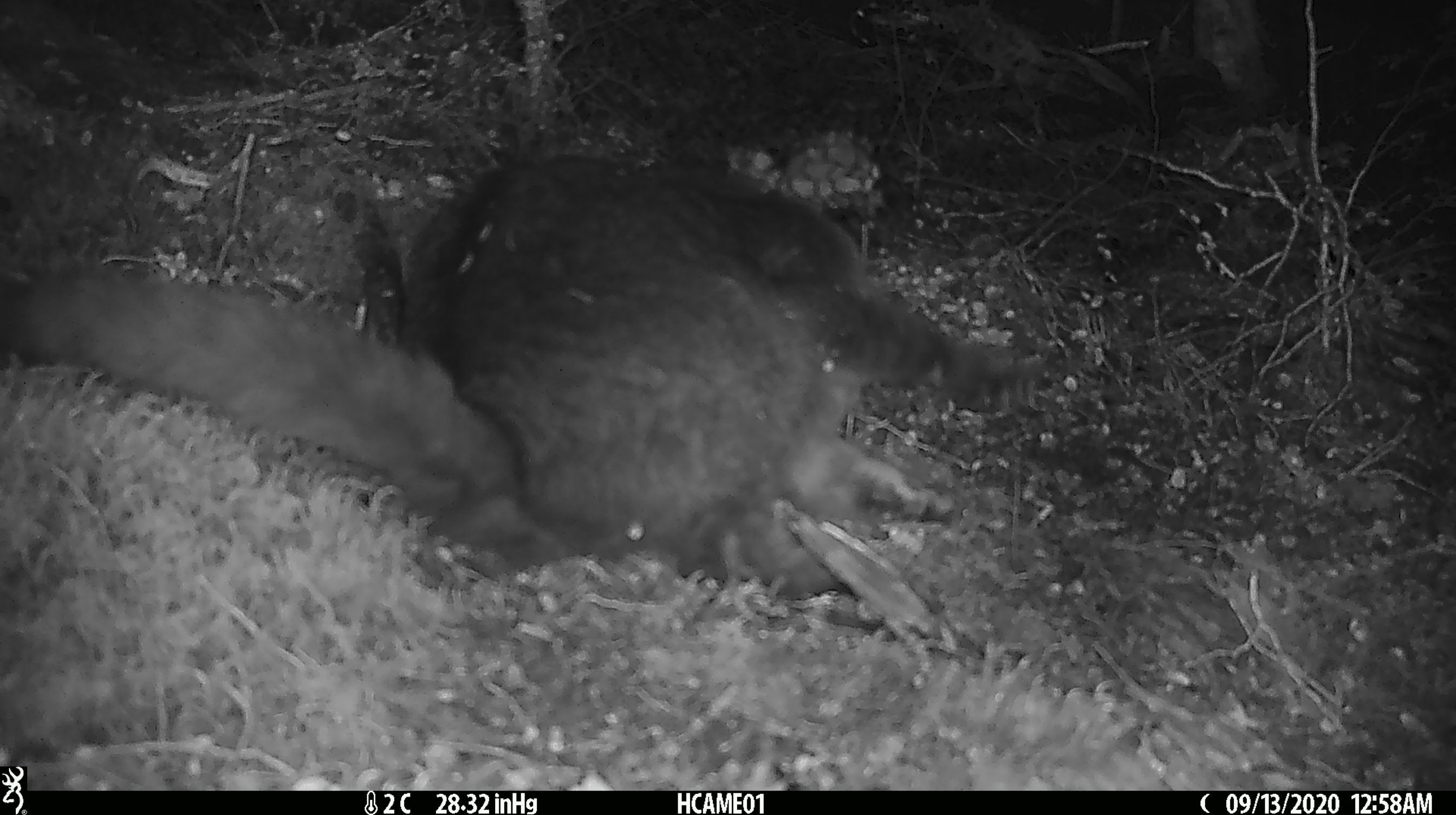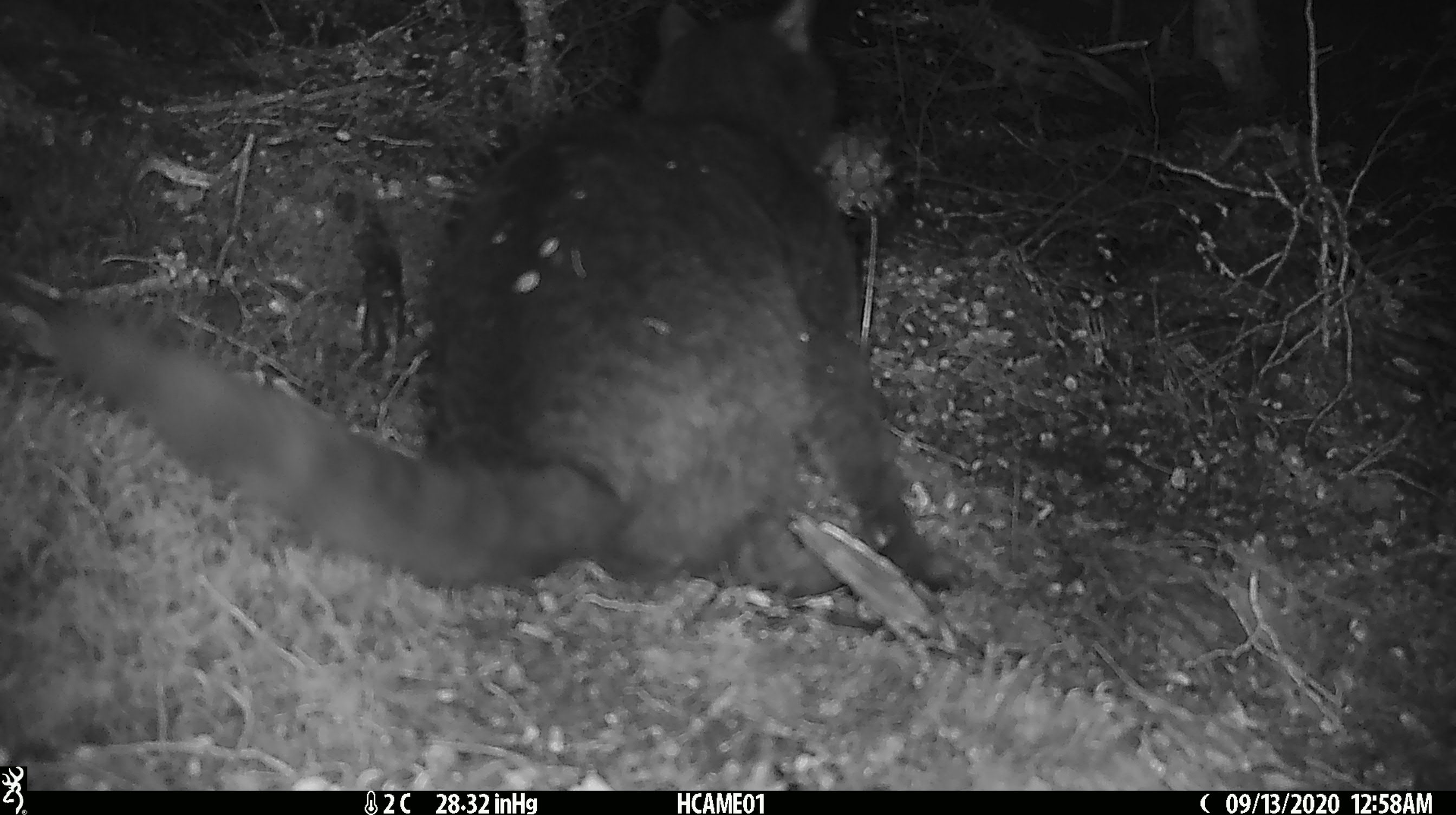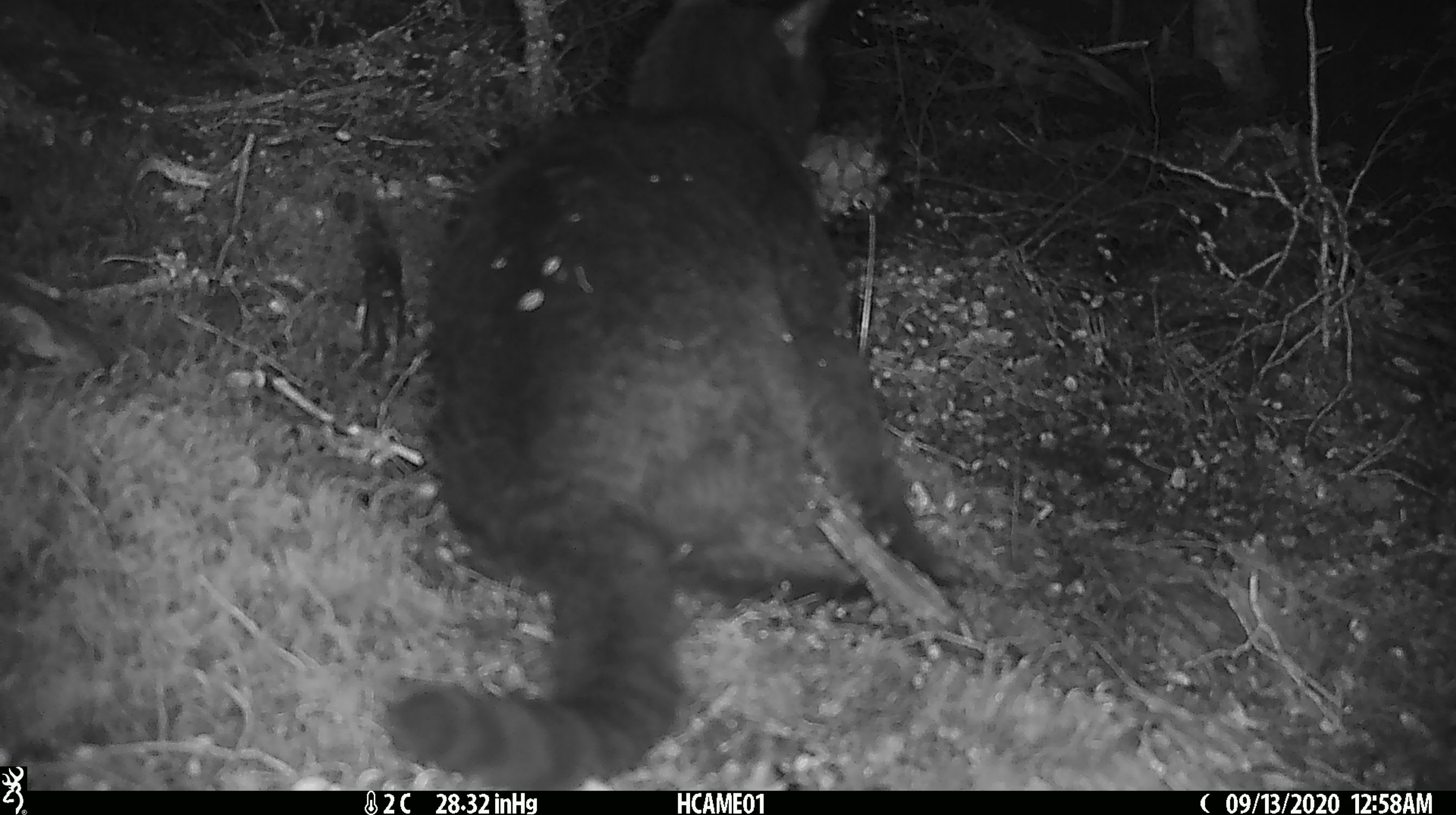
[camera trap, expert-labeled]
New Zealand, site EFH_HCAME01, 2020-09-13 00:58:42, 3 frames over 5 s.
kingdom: Animalia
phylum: Chordata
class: Mammalia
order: Carnivora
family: Felidae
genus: Felis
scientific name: Felis catus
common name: domestic cat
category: cat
Cat (domestic cat) (Felis catus).